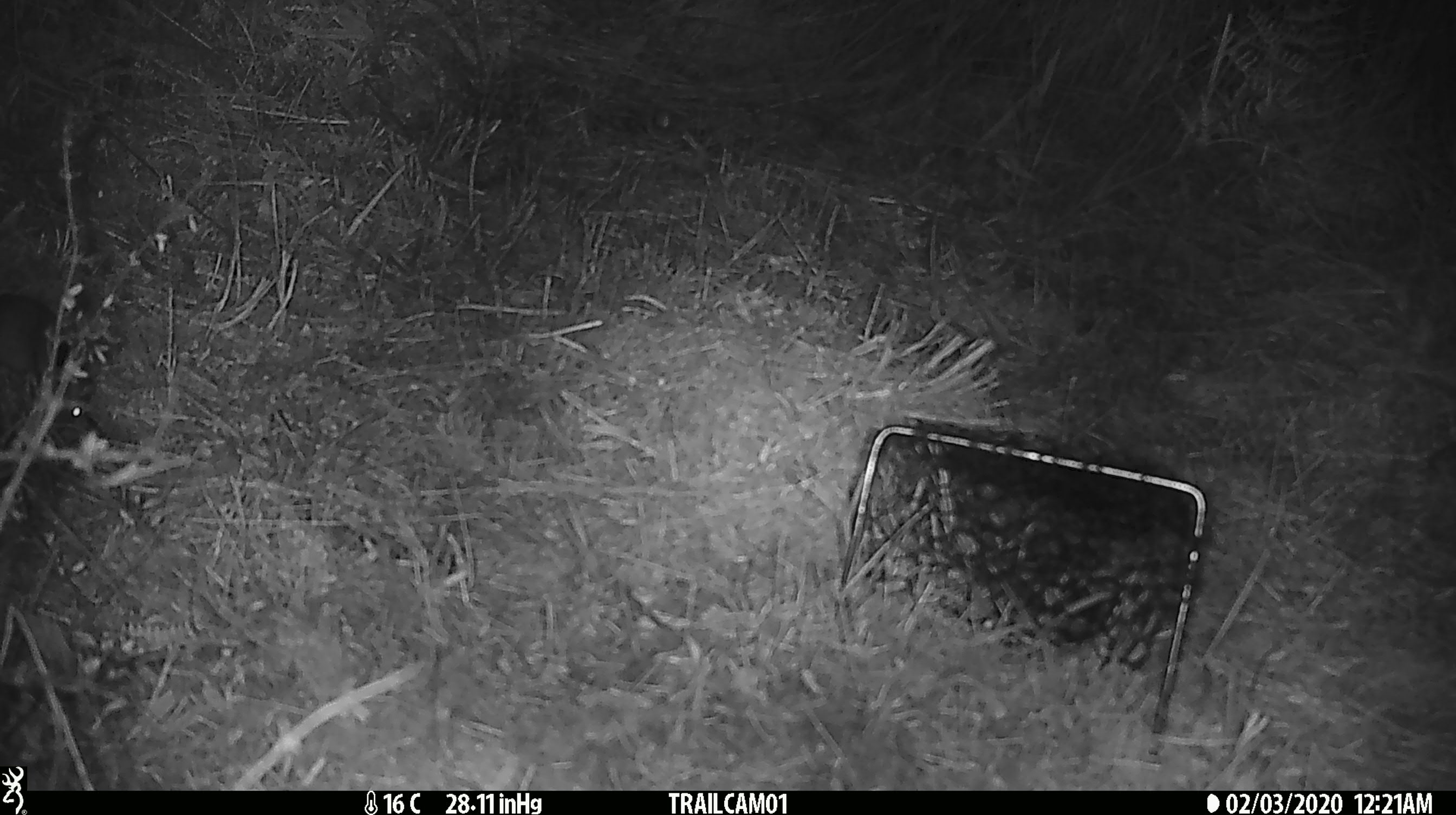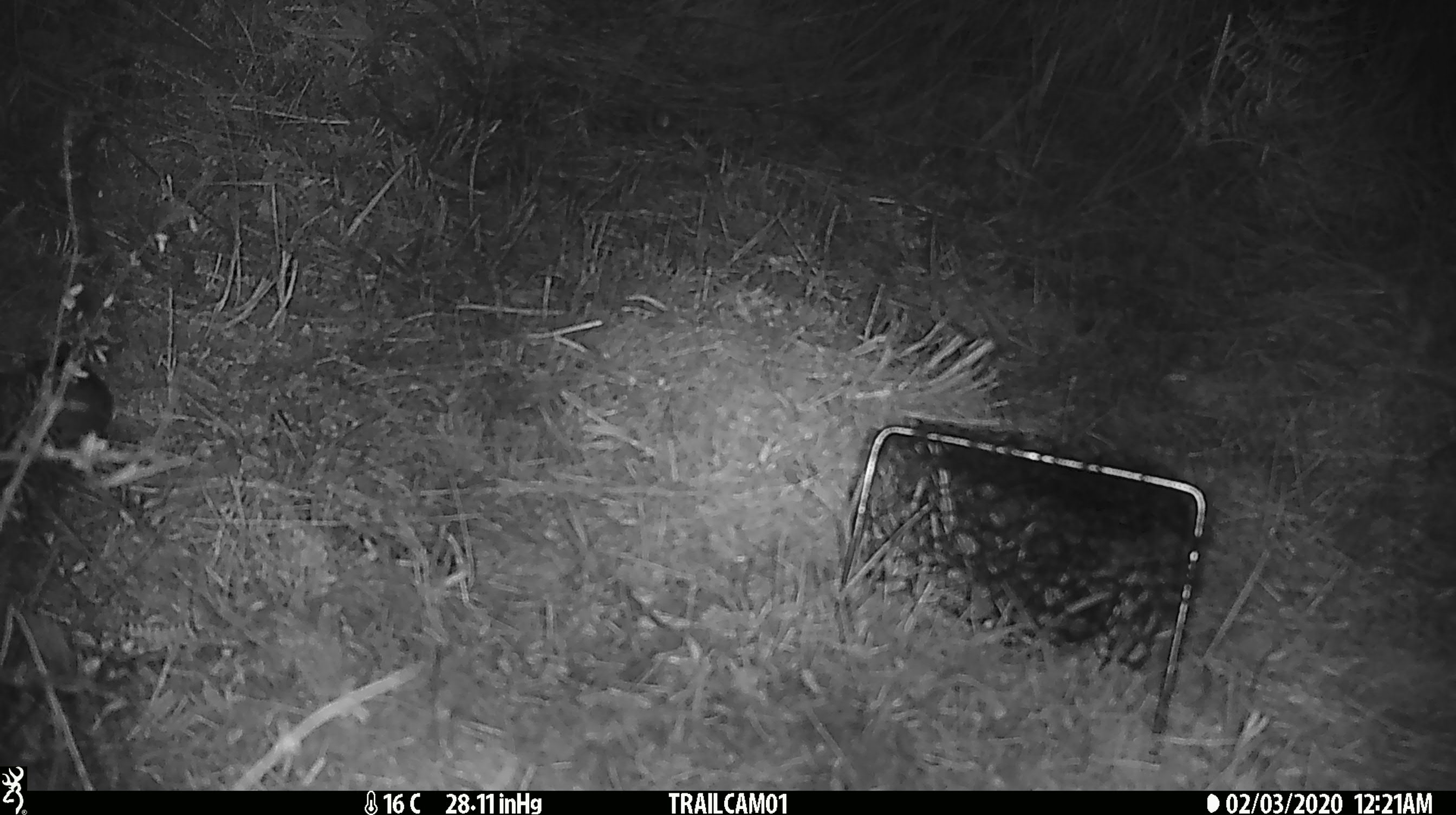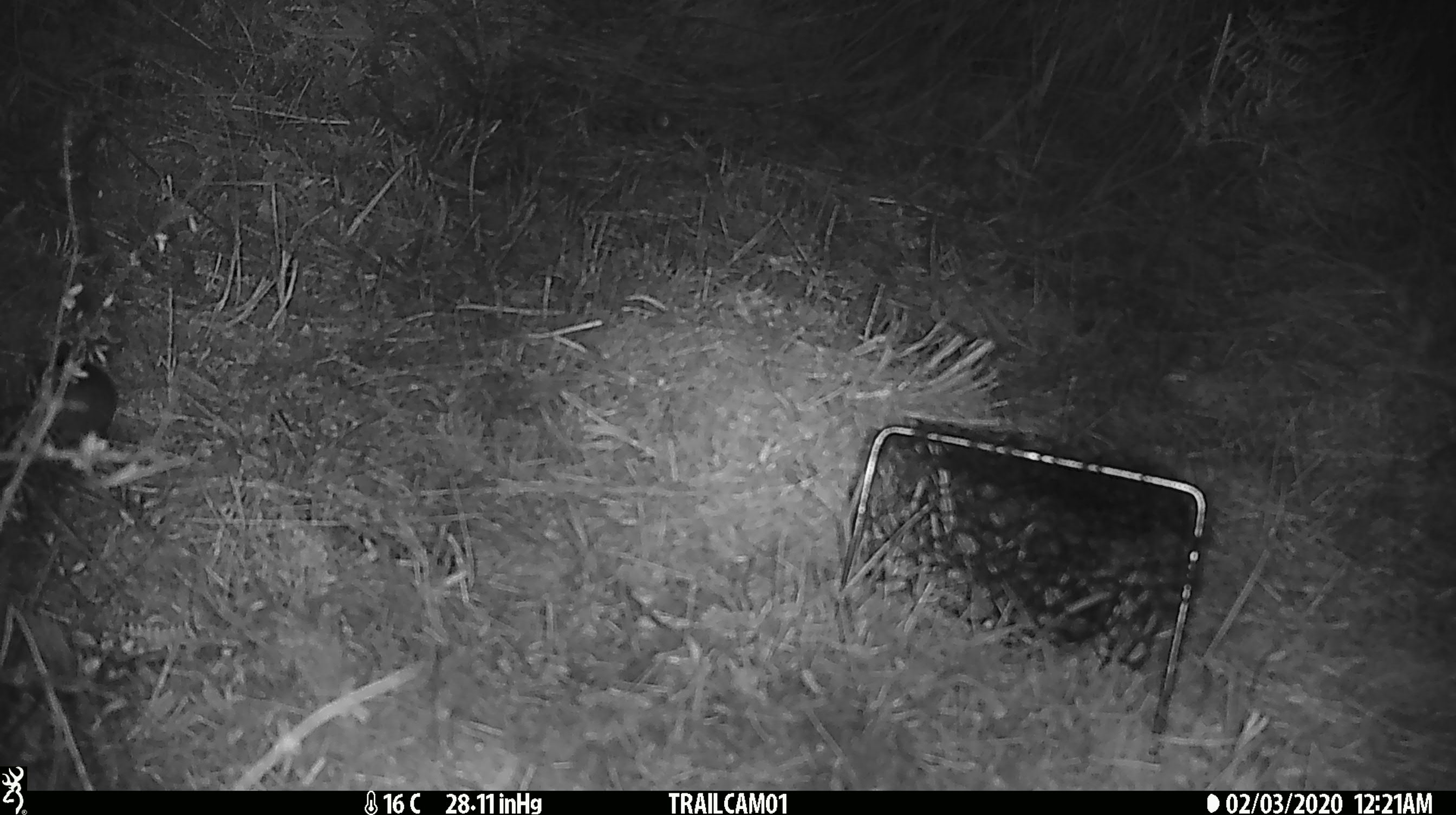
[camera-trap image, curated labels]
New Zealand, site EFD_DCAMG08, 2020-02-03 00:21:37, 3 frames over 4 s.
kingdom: Animalia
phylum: Chordata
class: Mammalia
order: Rodentia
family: Muridae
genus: Mus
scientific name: Mus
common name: mouse